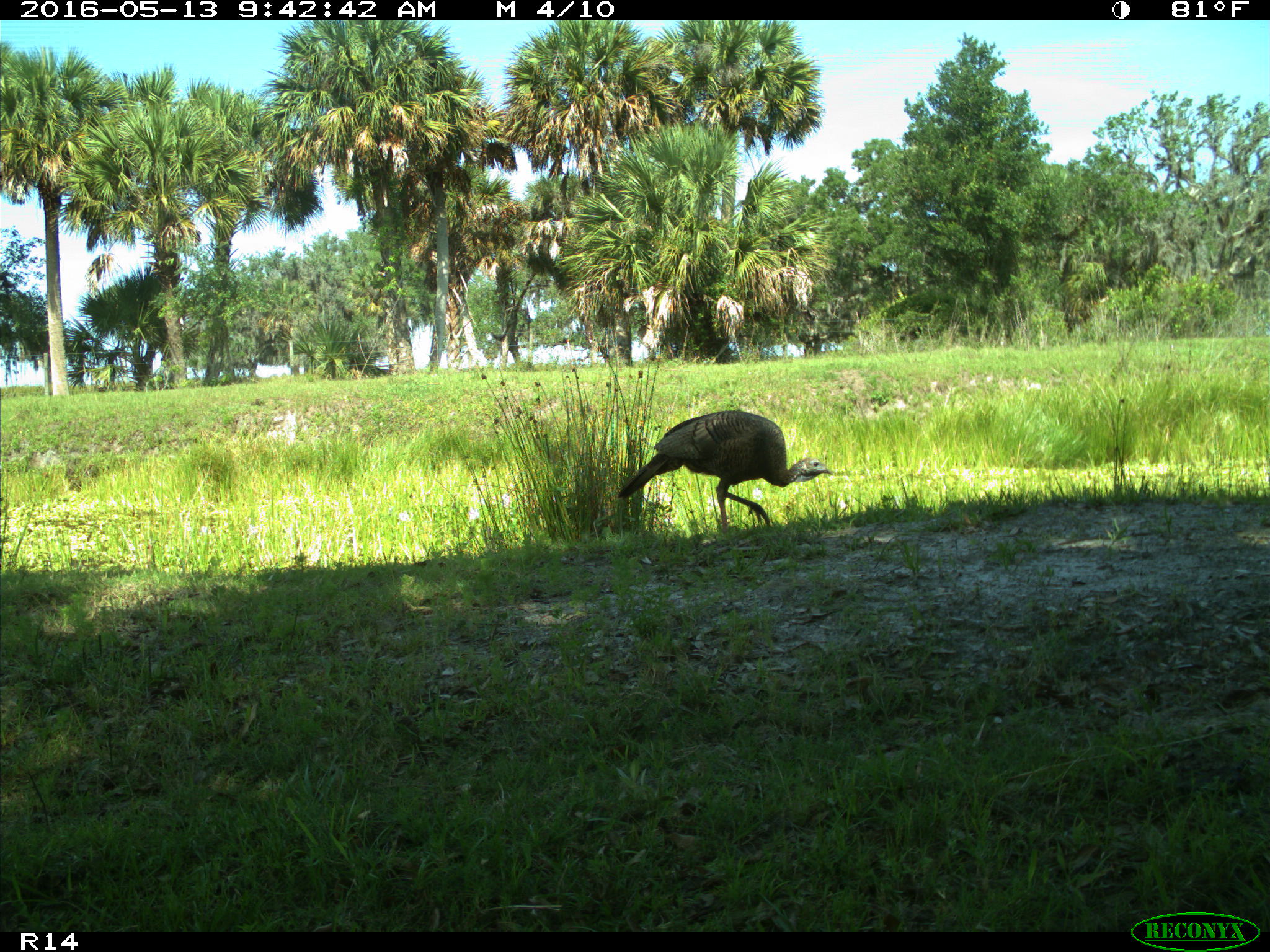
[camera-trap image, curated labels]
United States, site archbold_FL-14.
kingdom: Animalia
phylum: Chordata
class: Aves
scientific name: Aves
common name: birds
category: unidentified bird